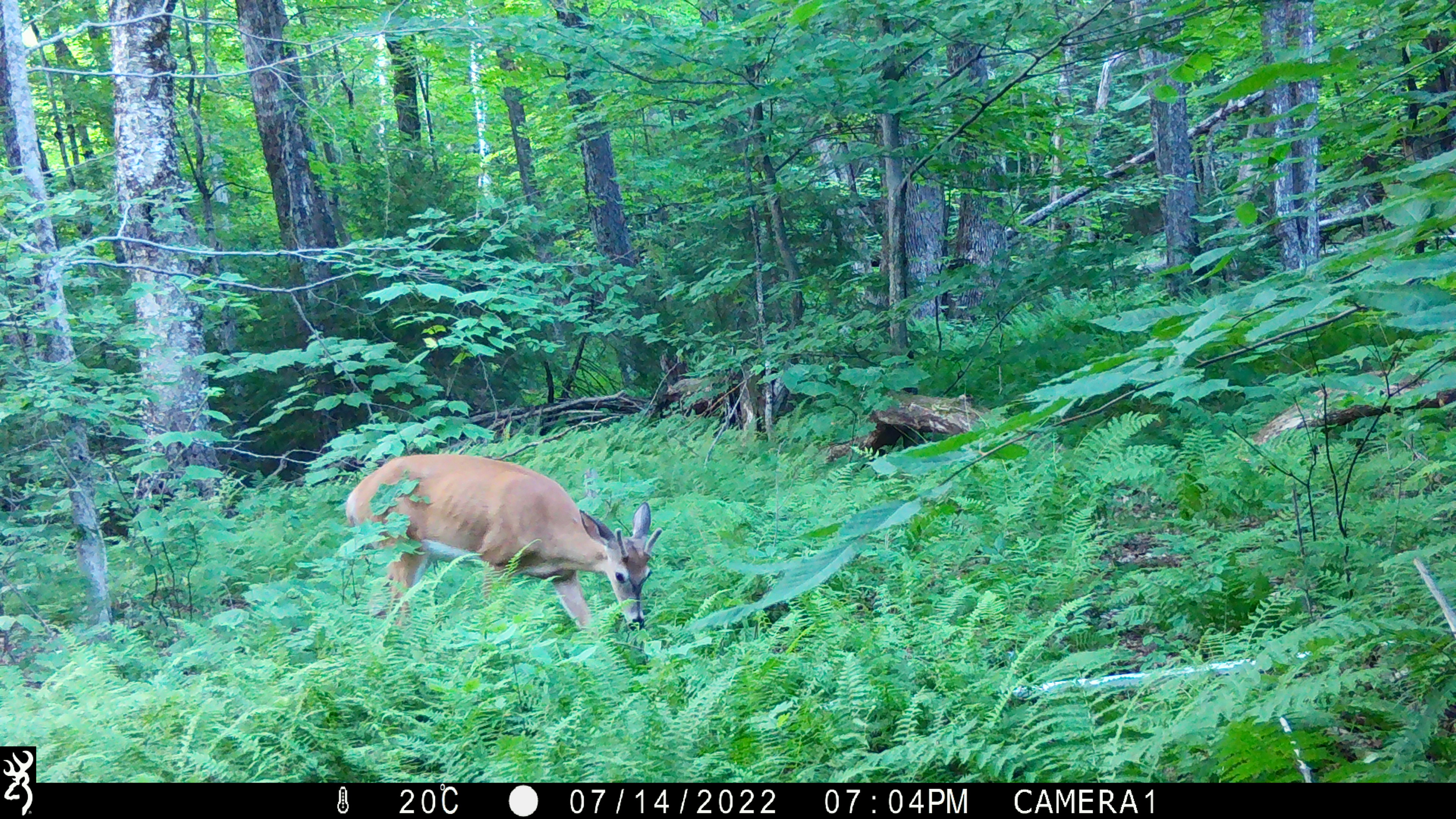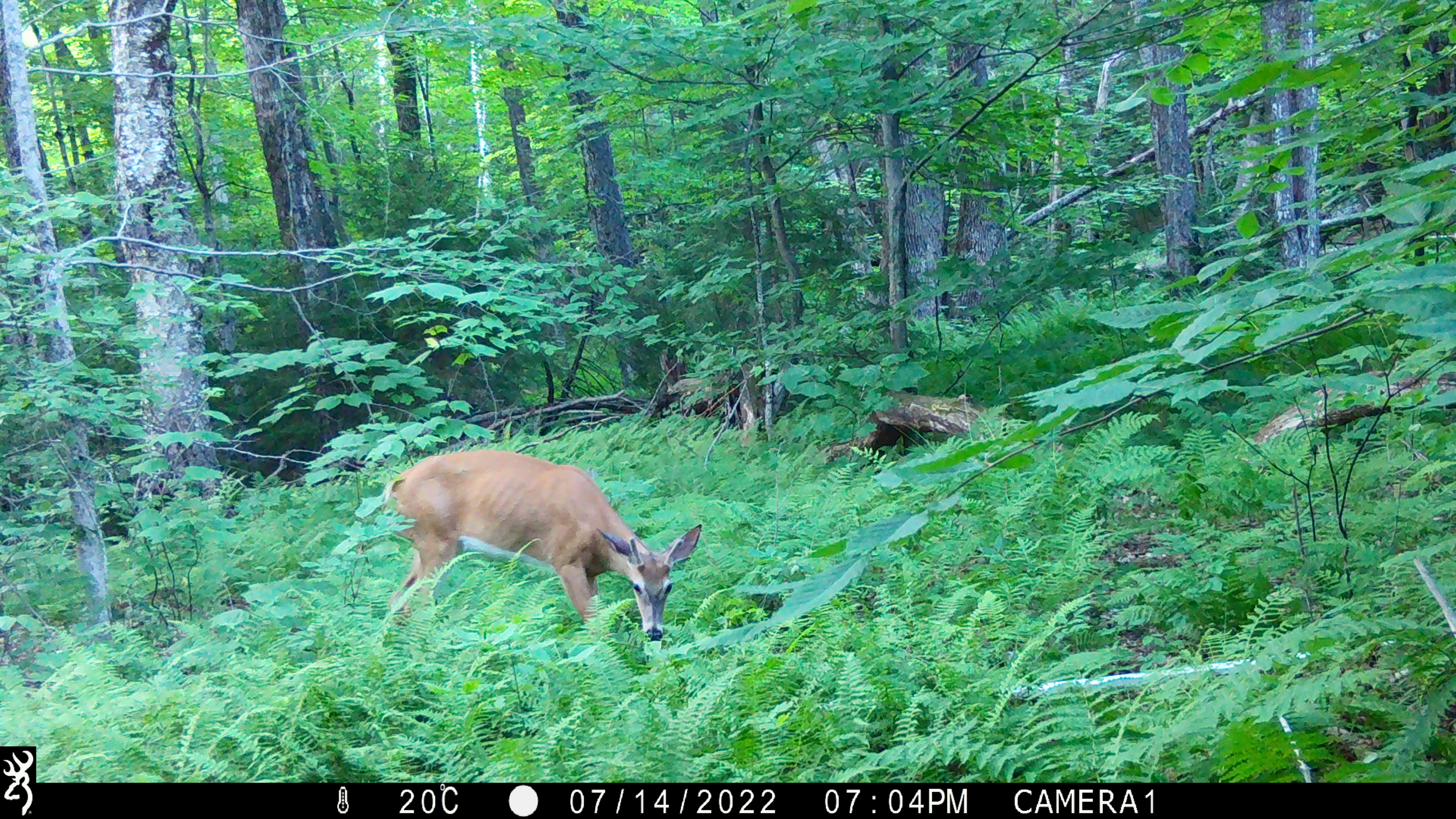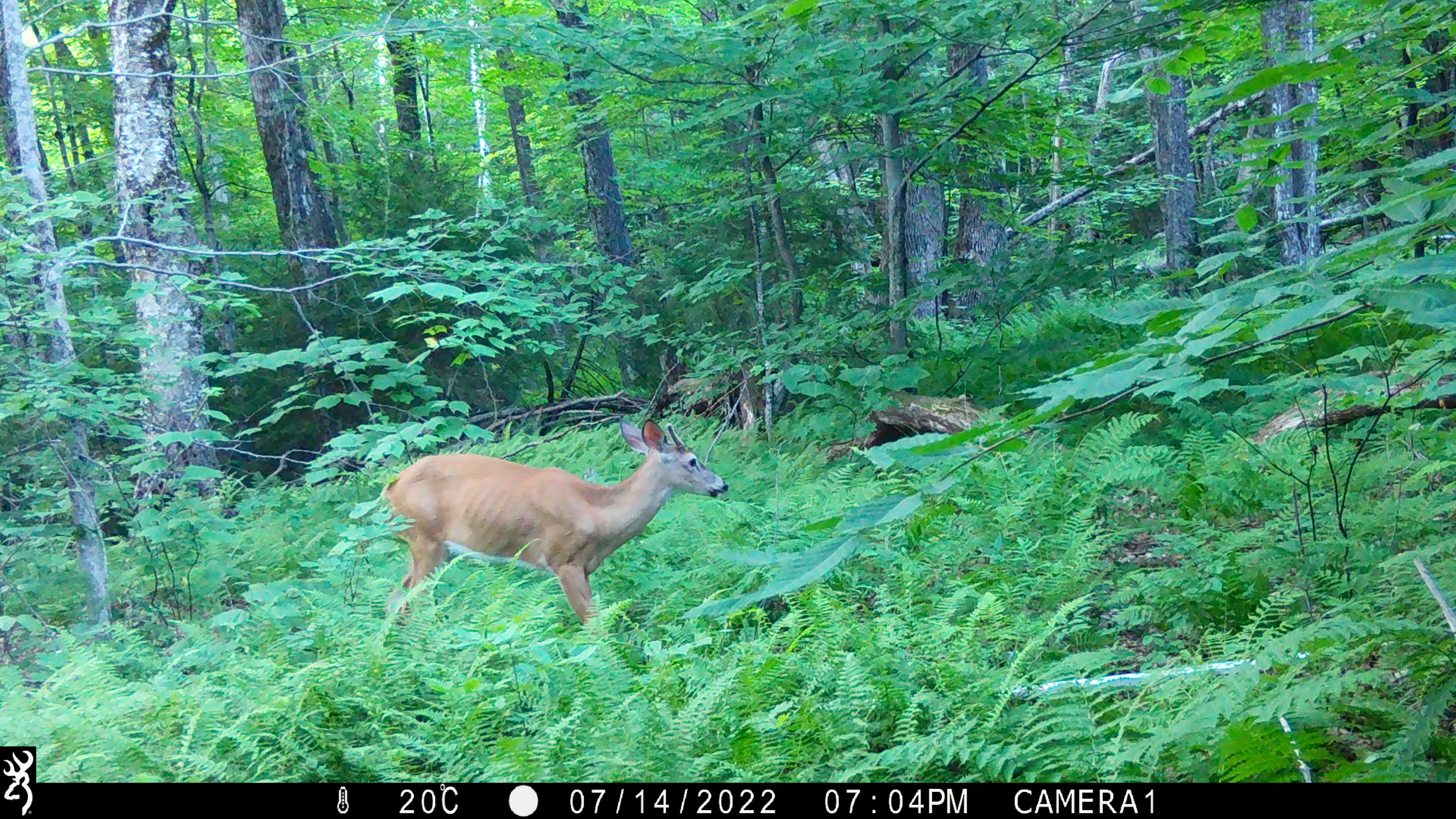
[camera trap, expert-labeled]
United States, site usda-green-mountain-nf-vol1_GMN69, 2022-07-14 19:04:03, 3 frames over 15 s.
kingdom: Animalia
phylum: Chordata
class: Mammalia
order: Artiodactyla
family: Cervidae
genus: Odocoileus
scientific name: Odocoileus virginianus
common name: white-tailed deer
White-tailed deer (Odocoileus virginianus).